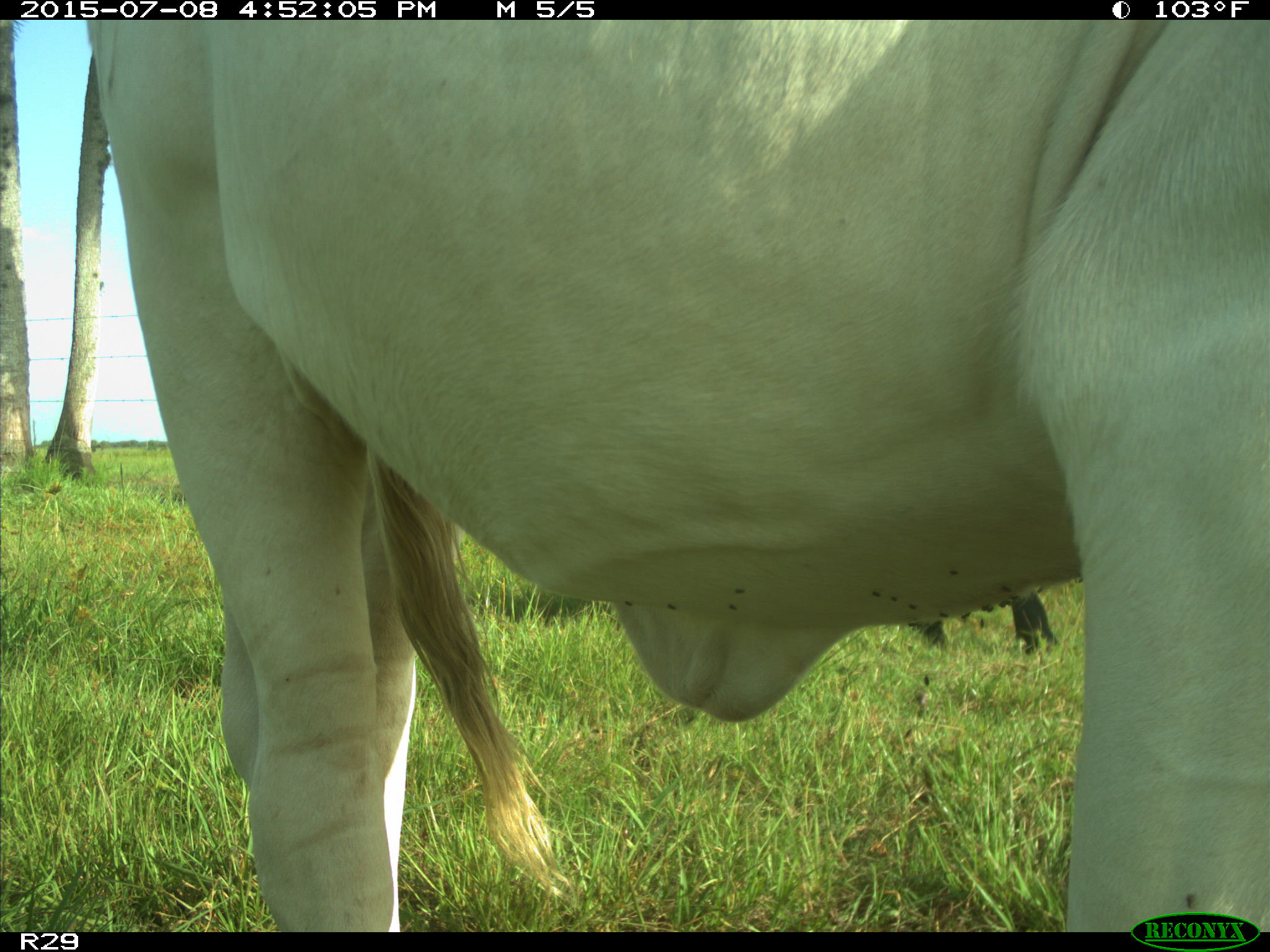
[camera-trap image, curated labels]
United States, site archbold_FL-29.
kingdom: Animalia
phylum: Chordata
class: Mammalia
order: Artiodactyla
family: Bovidae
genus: Bos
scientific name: Bos taurus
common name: domestic cow